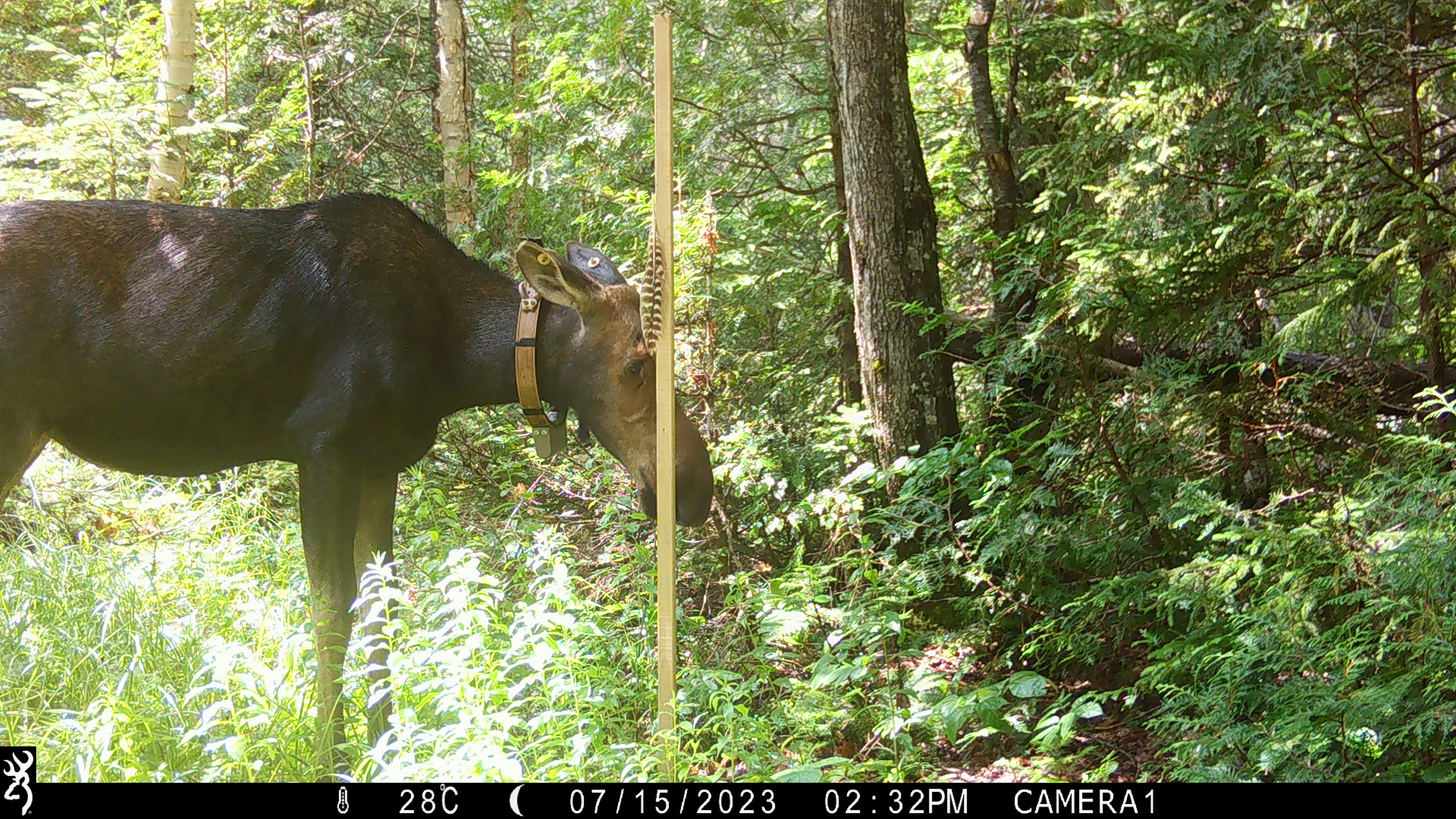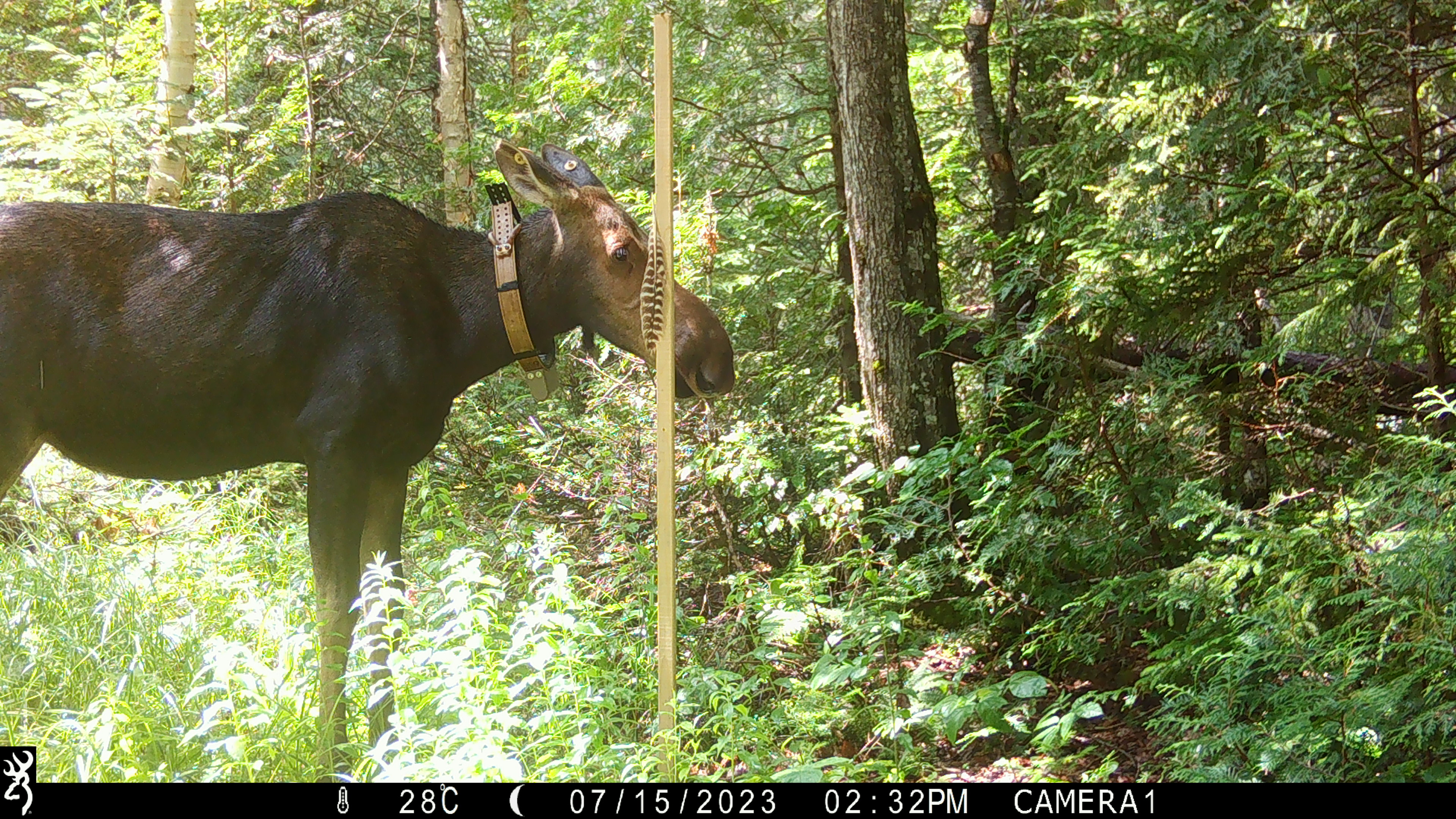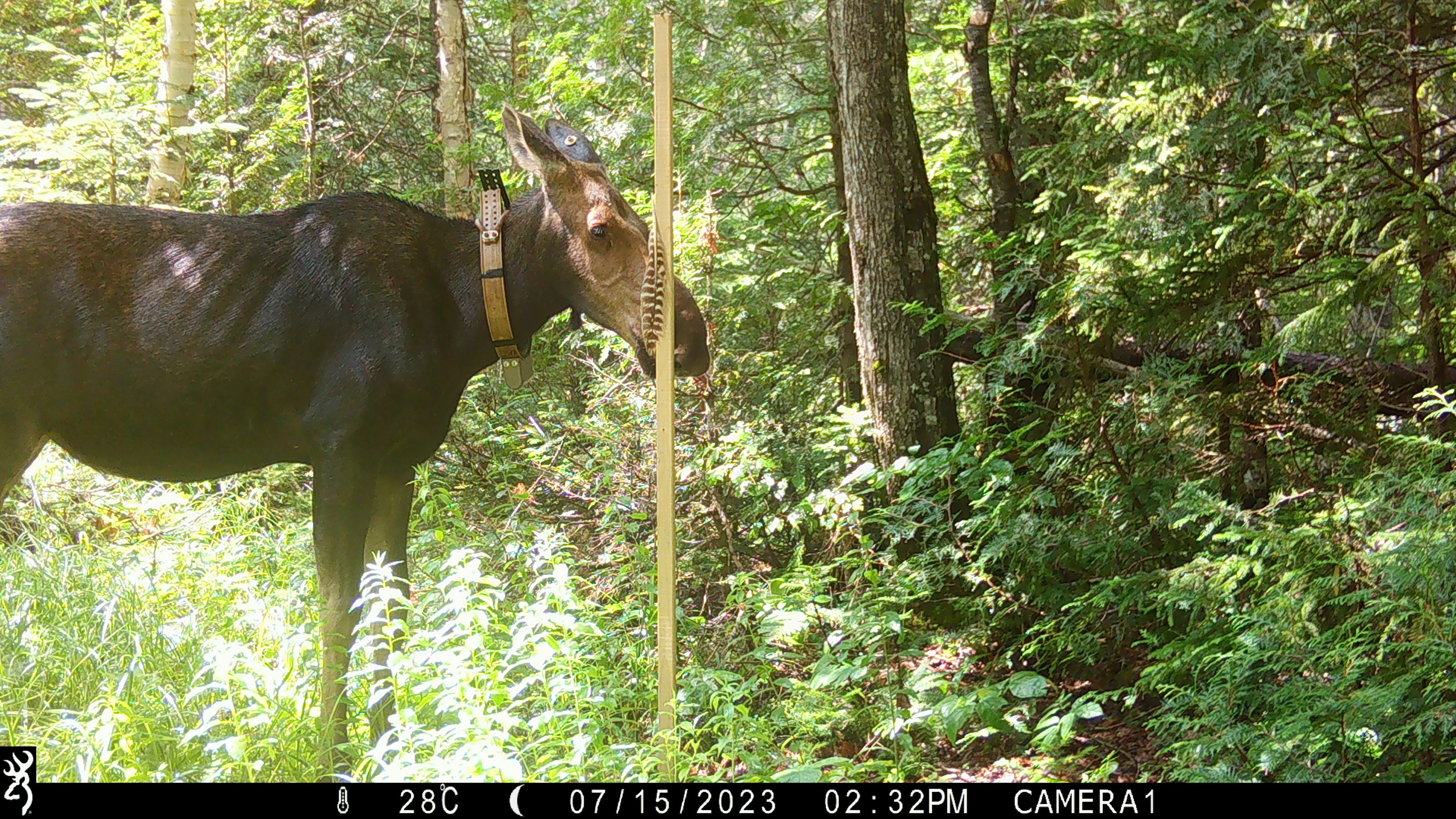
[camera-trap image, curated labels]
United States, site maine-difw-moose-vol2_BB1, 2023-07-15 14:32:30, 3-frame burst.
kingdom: Animalia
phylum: Chordata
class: Mammalia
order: Artiodactyla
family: Cervidae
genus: Alces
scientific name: Alces alces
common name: moose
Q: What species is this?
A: Moose (Alces alces).